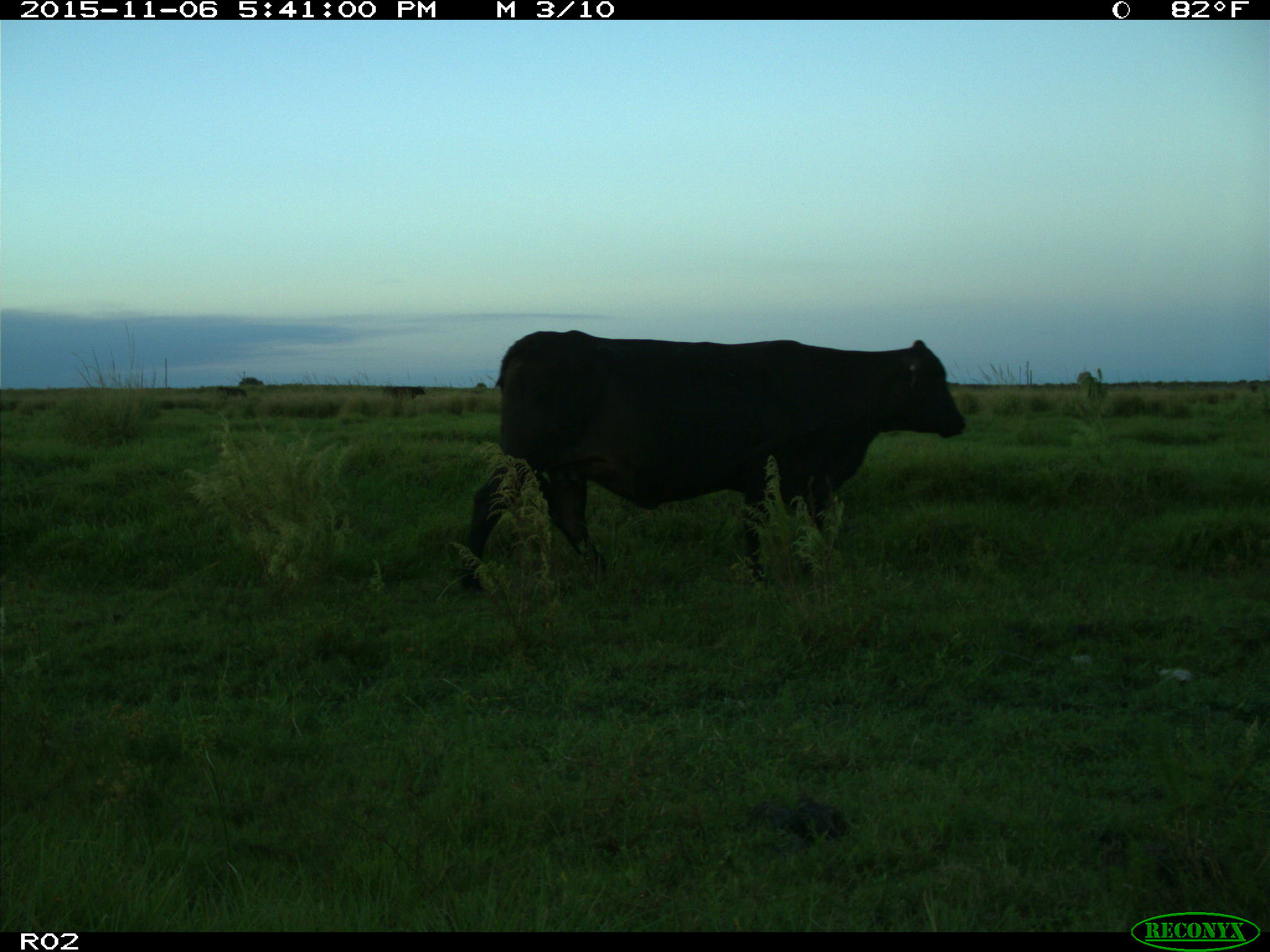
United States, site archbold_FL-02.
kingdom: Animalia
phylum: Chordata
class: Mammalia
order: Artiodactyla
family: Bovidae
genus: Bos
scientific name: Bos taurus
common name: domestic cow